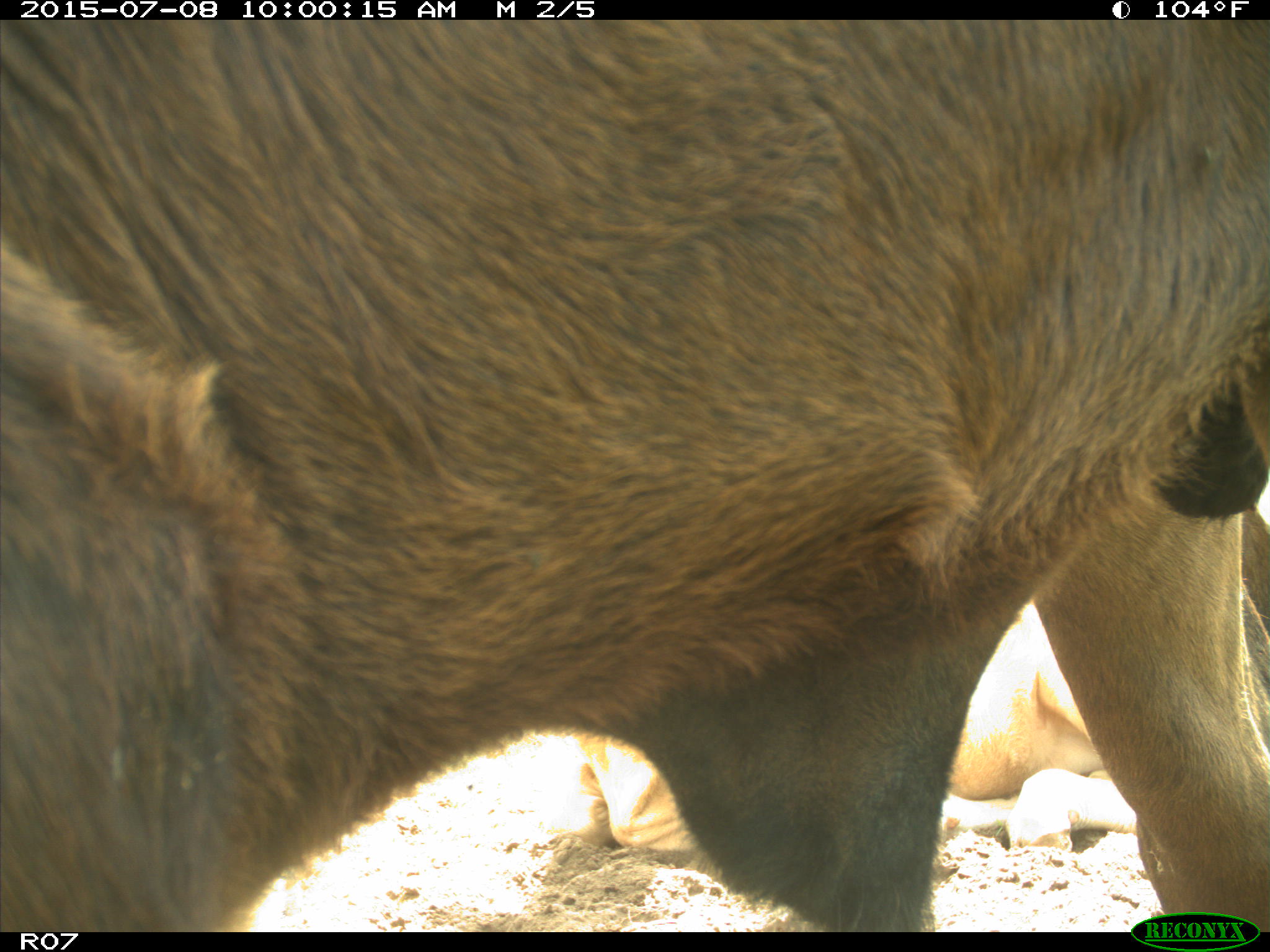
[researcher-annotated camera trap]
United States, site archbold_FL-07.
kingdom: Animalia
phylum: Chordata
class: Mammalia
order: Artiodactyla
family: Bovidae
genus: Bos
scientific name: Bos taurus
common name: domestic cow